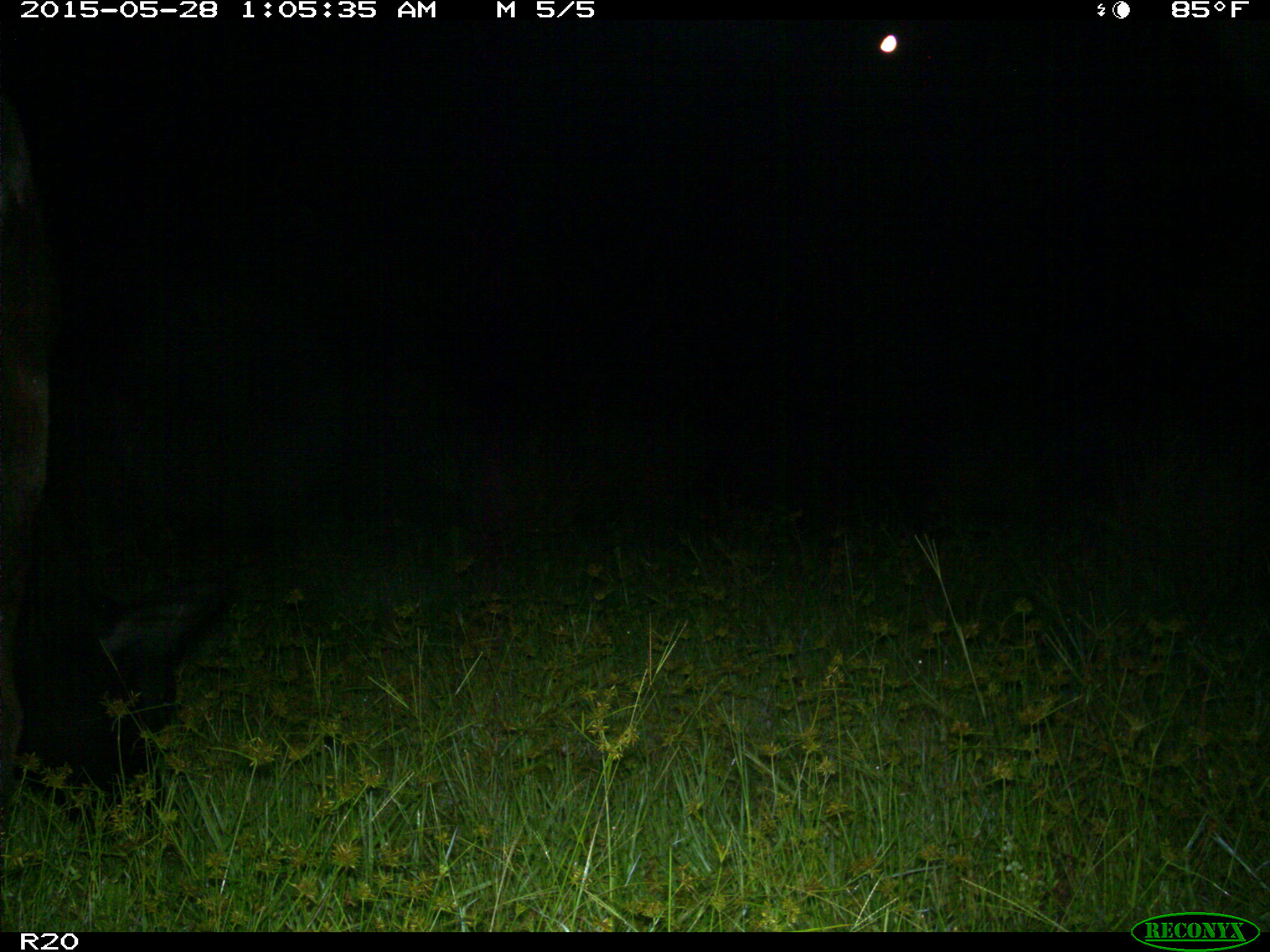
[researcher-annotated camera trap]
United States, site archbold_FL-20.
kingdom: Animalia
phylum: Chordata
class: Mammalia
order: Artiodactyla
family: Bovidae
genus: Bos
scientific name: Bos taurus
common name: domestic cow